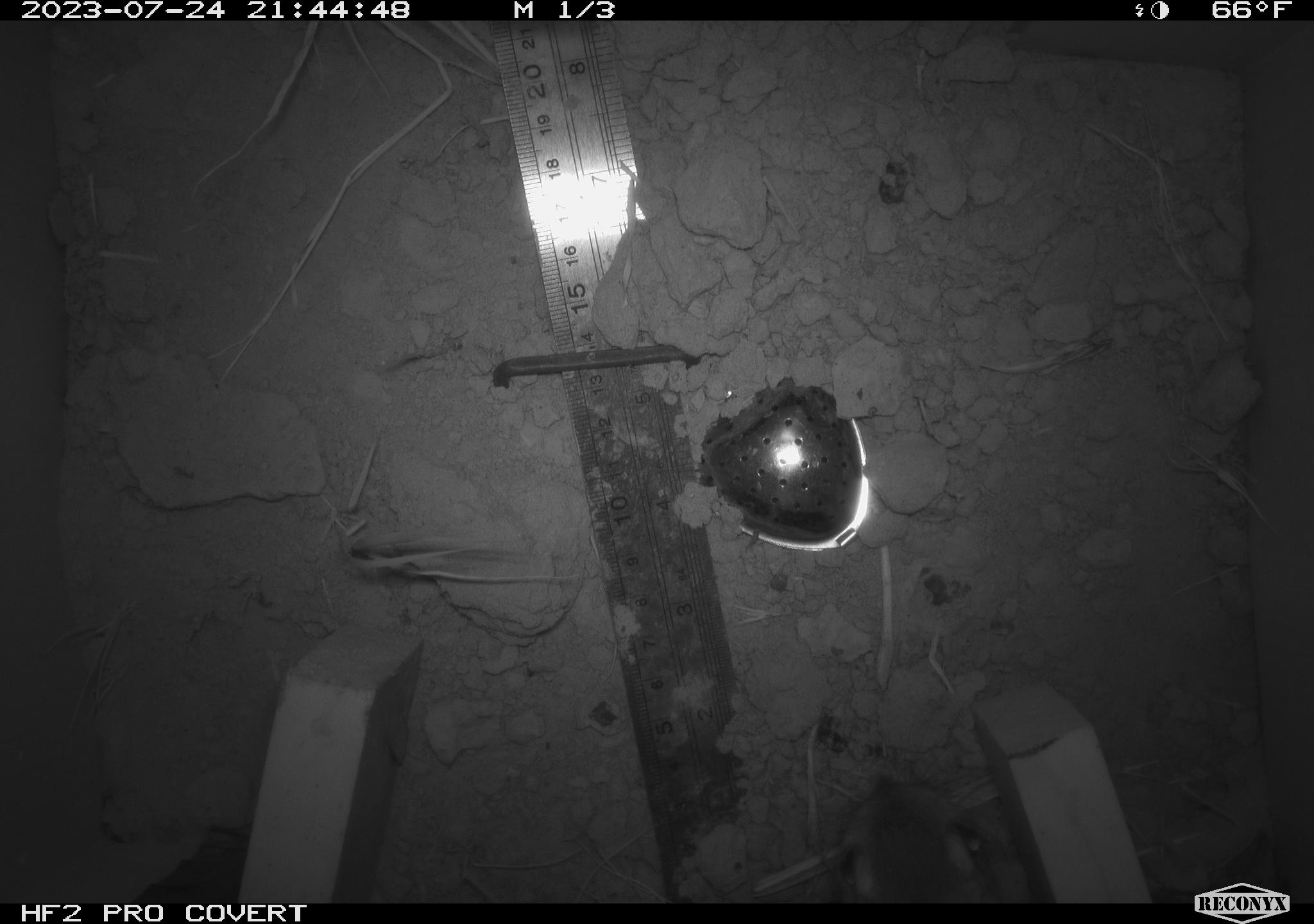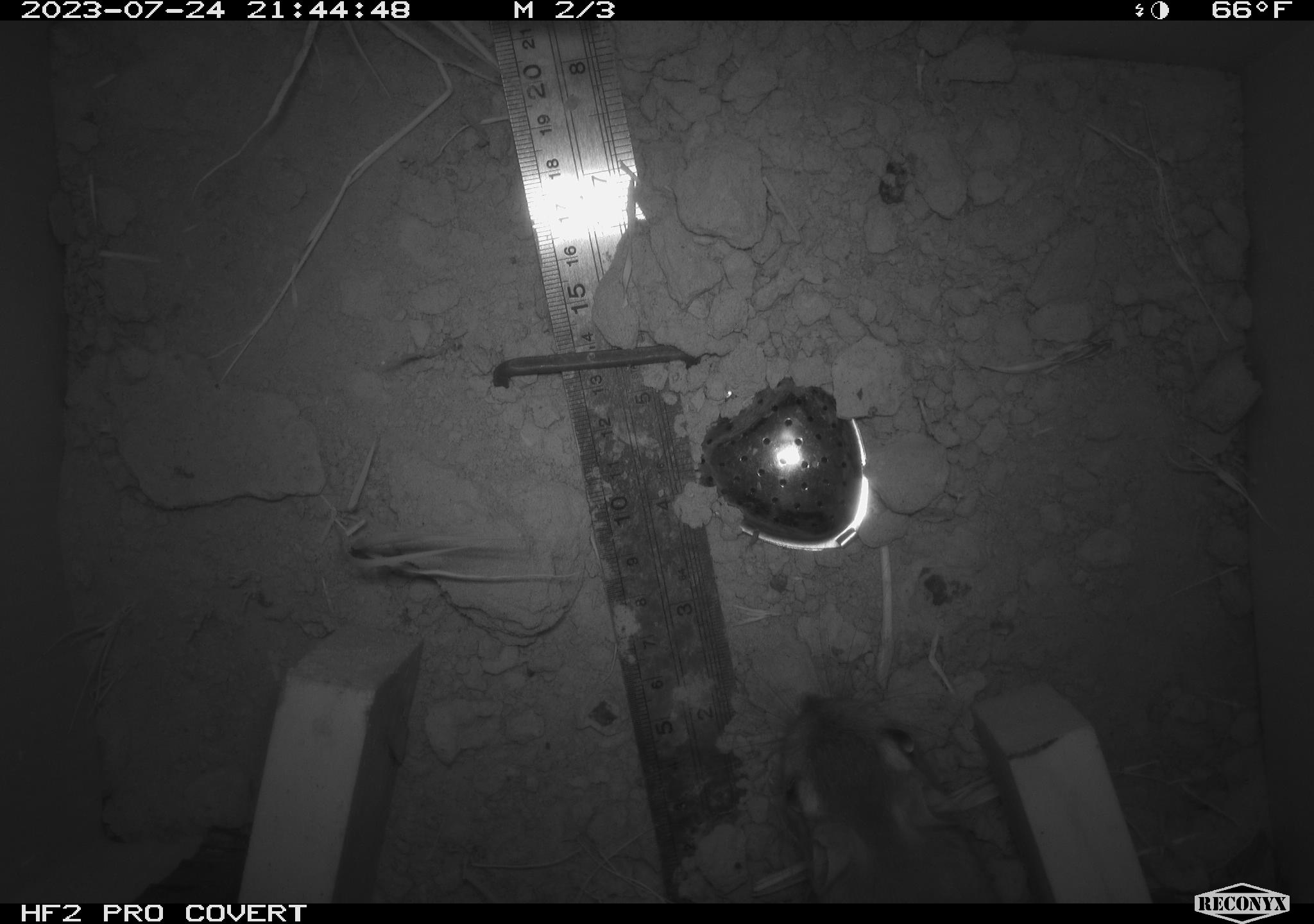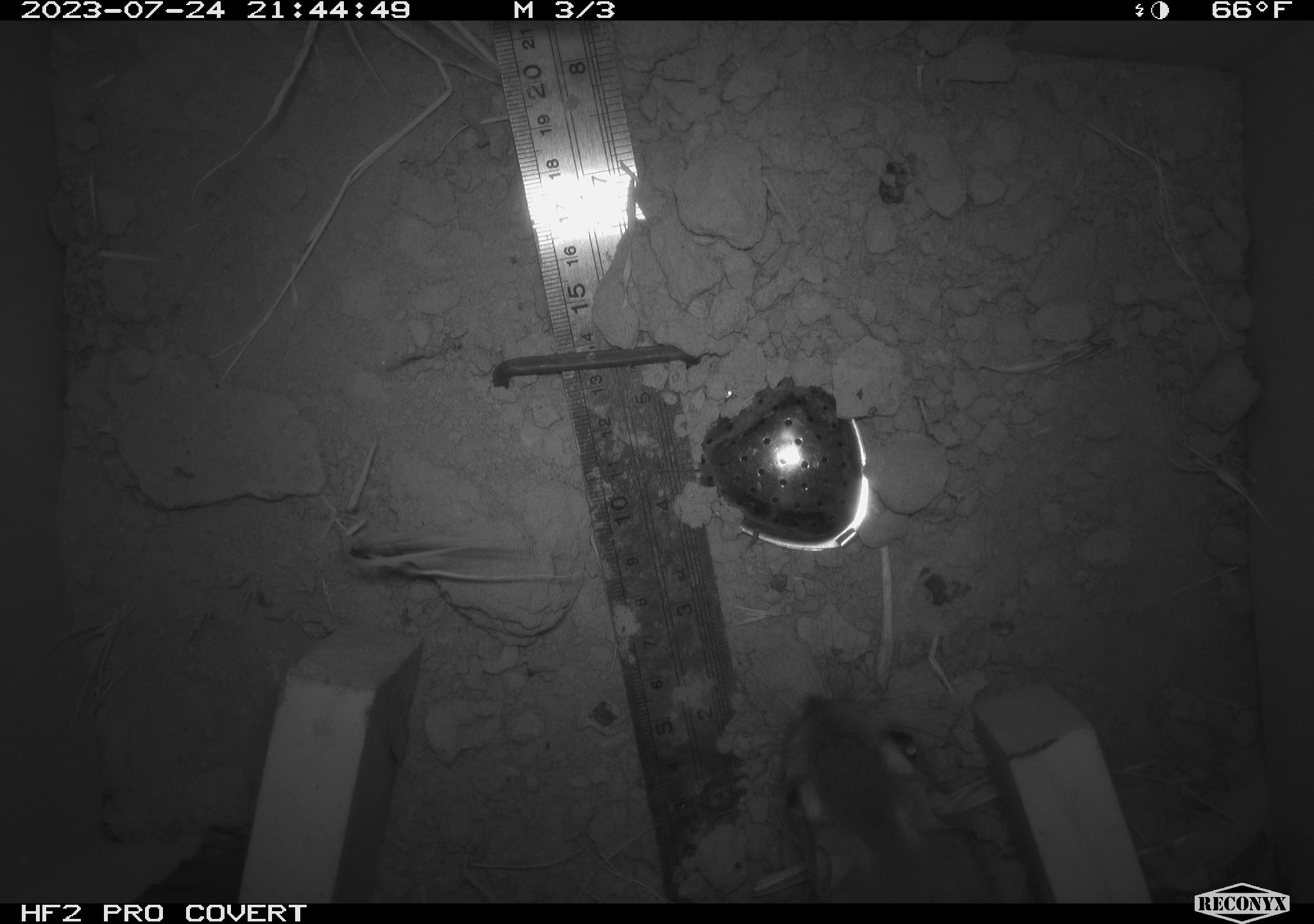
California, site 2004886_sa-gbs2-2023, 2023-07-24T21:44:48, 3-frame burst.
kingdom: Animalia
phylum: Chordata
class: Mammalia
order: Rodentia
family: Heteromyidae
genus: Dipodomys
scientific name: Dipodomys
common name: kangaroo rats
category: dipodomys species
Dipodomys species (kangaroo rats) (Dipodomys).